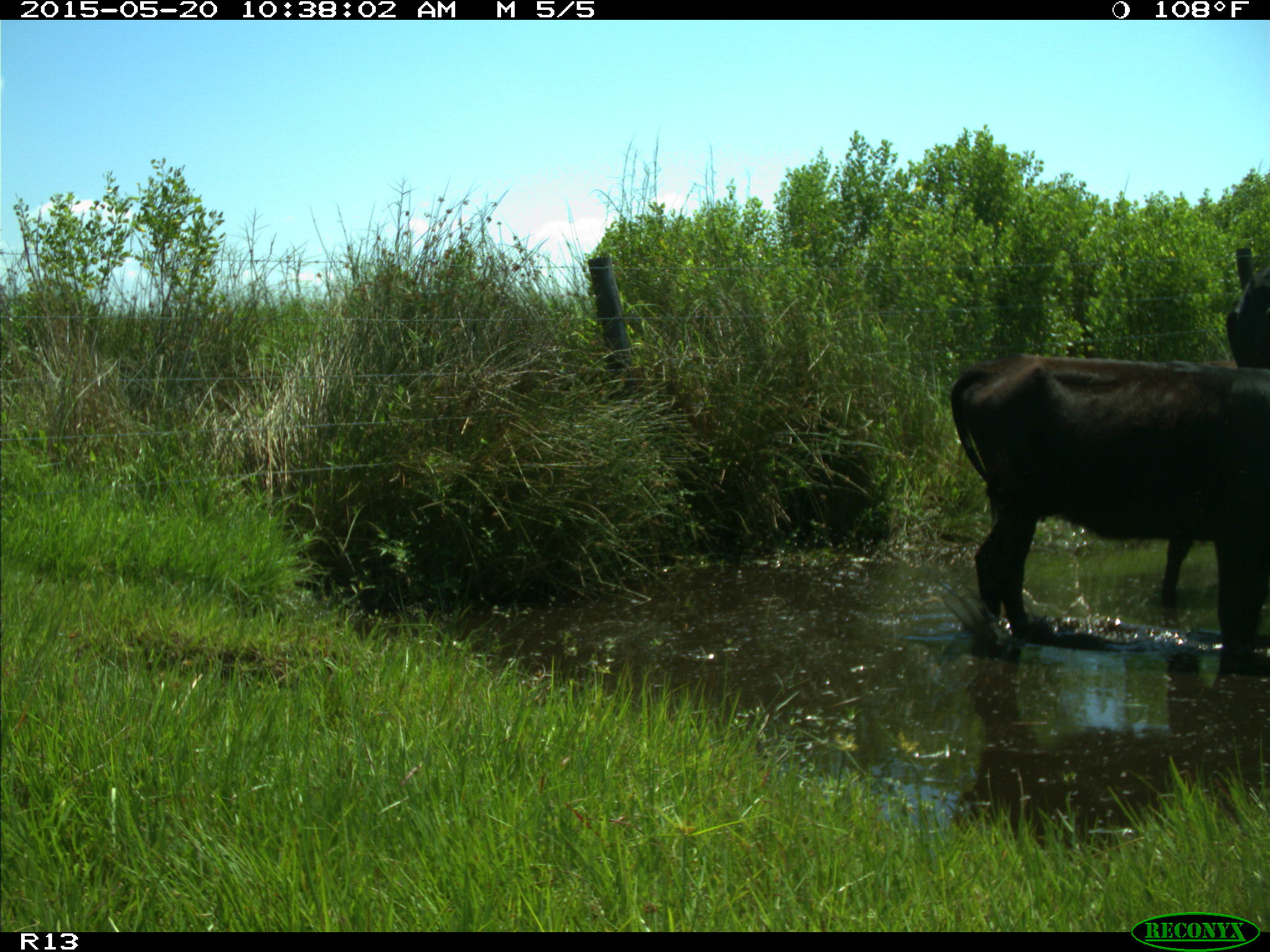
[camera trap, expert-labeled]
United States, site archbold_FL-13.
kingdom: Animalia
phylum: Chordata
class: Mammalia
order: Artiodactyla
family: Bovidae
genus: Bos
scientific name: Bos taurus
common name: domestic cow